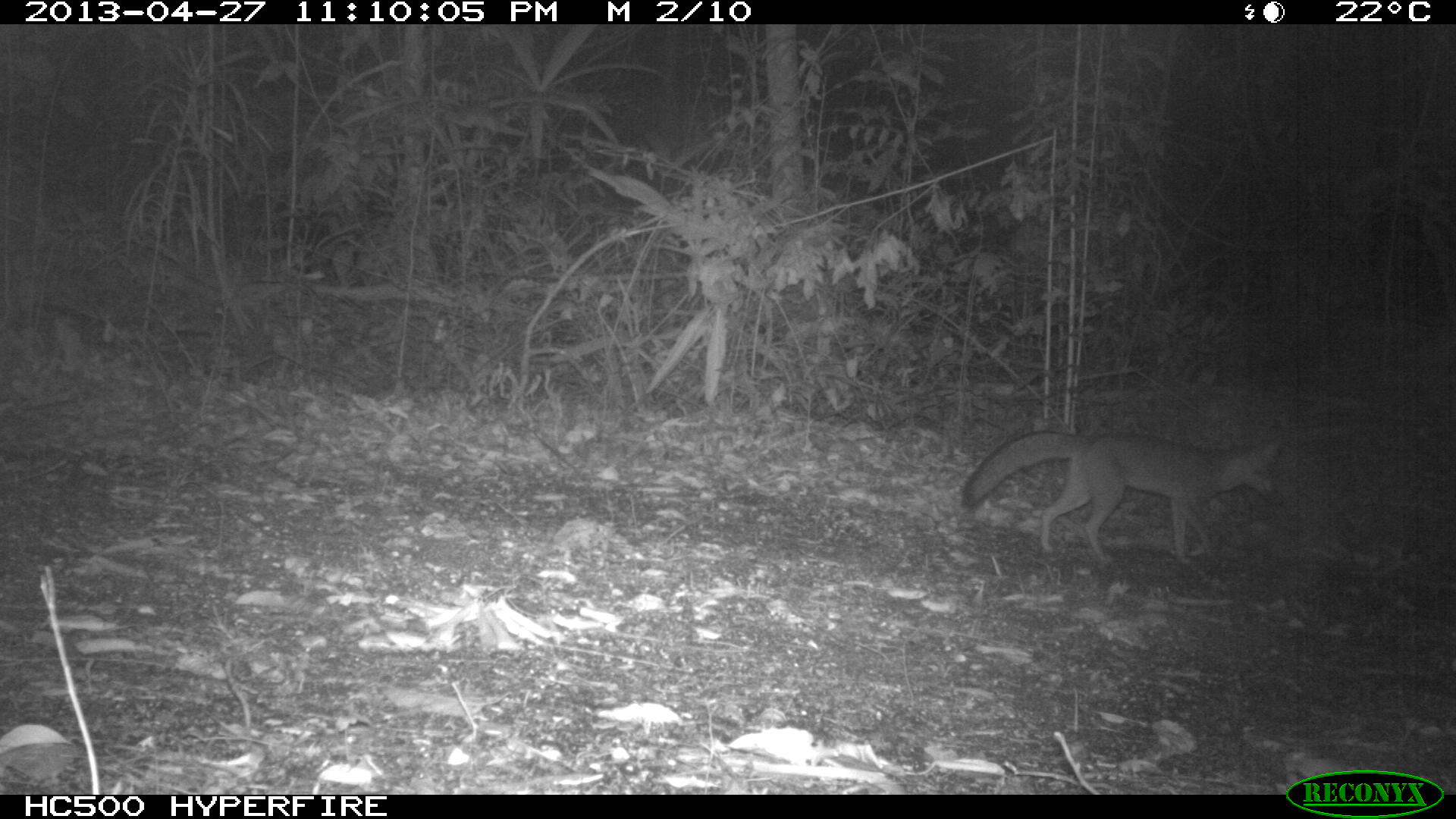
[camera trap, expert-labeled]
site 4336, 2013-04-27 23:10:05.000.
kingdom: Animalia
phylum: Chordata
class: Mammalia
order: Carnivora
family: Canidae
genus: Urocyon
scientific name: Urocyon cinereoargenteus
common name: gray fox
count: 1